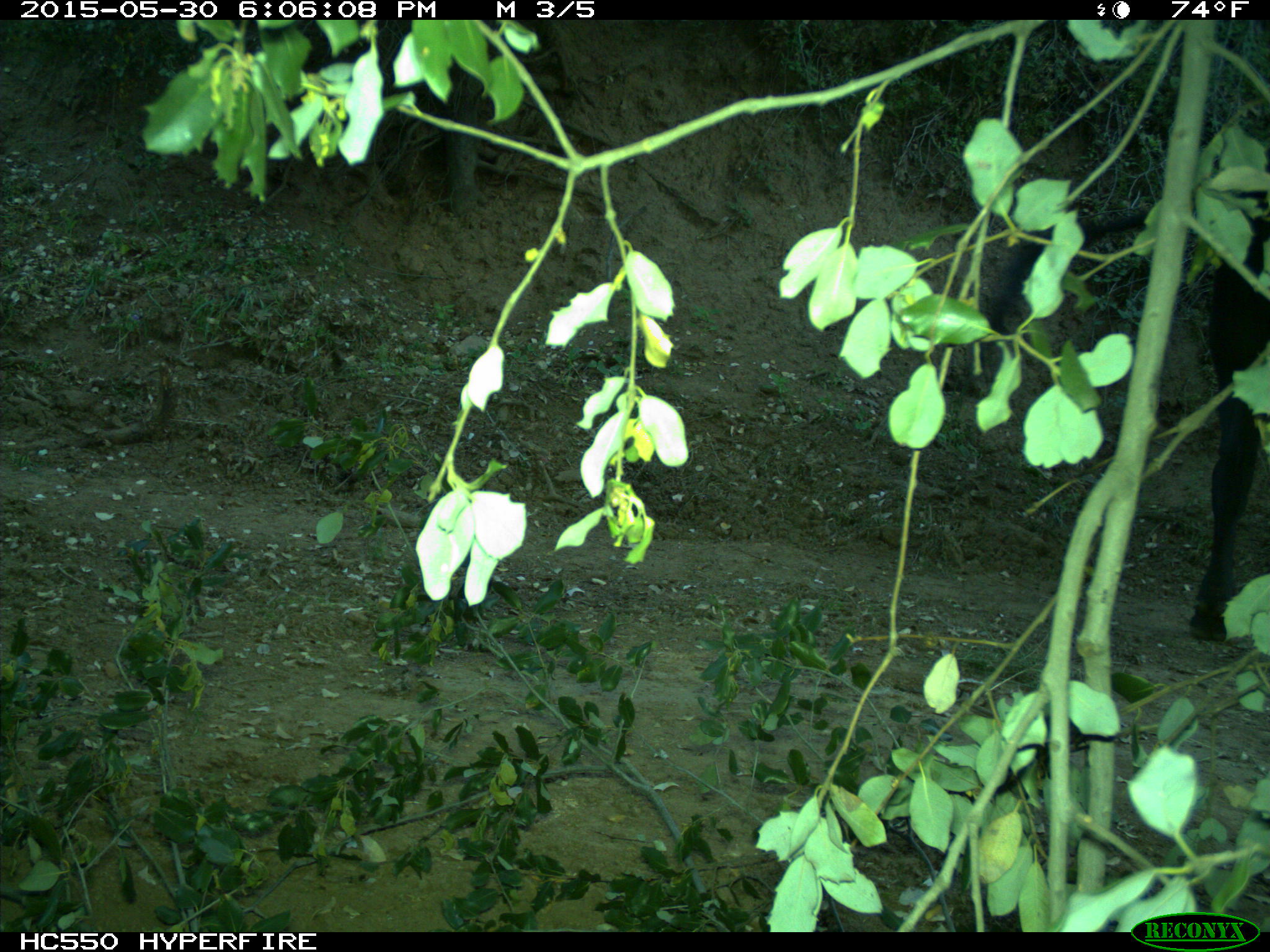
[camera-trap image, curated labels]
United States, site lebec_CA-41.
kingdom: Animalia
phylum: Chordata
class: Mammalia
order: Artiodactyla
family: Bovidae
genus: Bos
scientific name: Bos taurus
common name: domestic cow